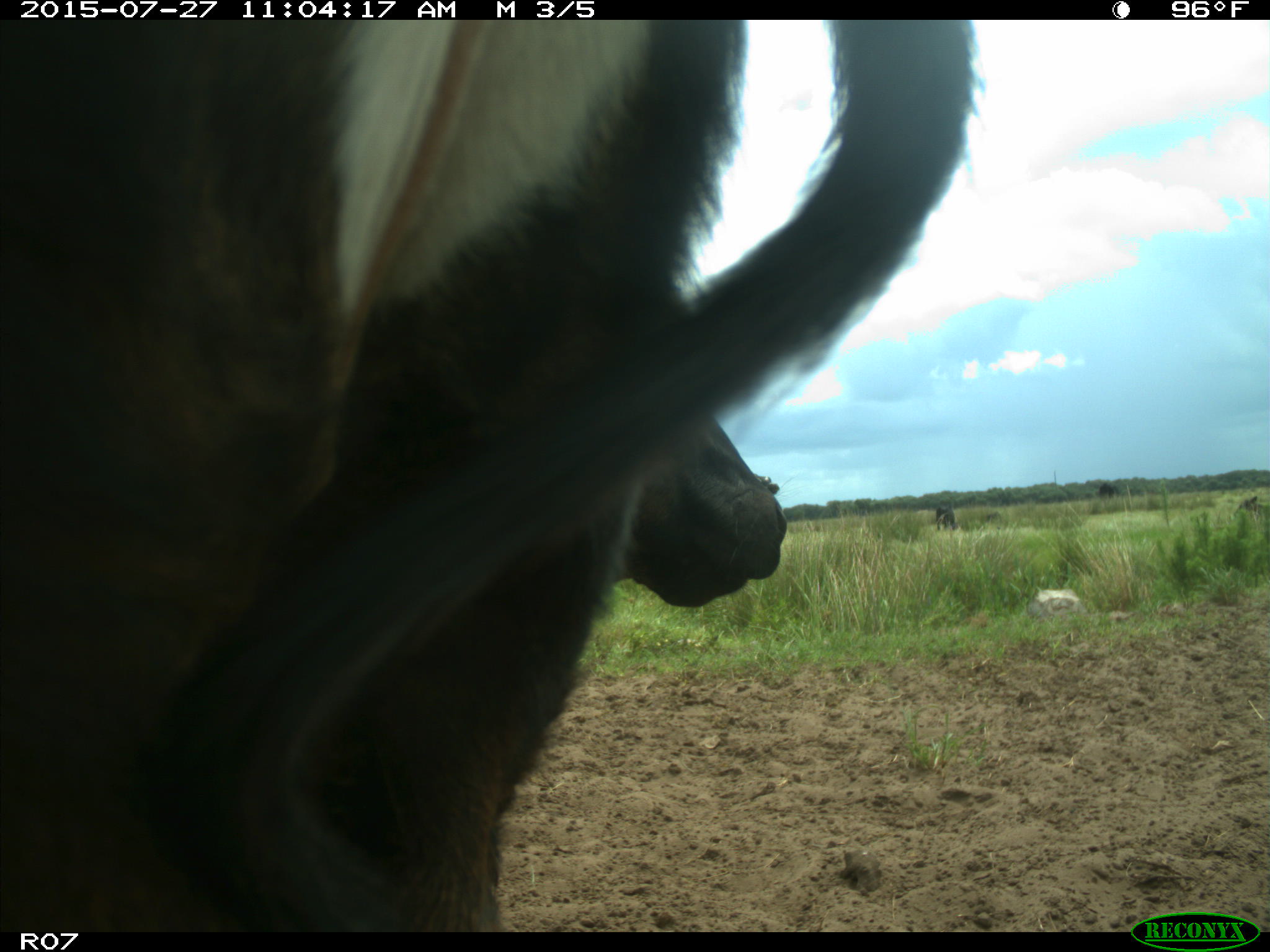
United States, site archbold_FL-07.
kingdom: Animalia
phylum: Chordata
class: Mammalia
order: Artiodactyla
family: Bovidae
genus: Bos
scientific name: Bos taurus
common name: domestic cow